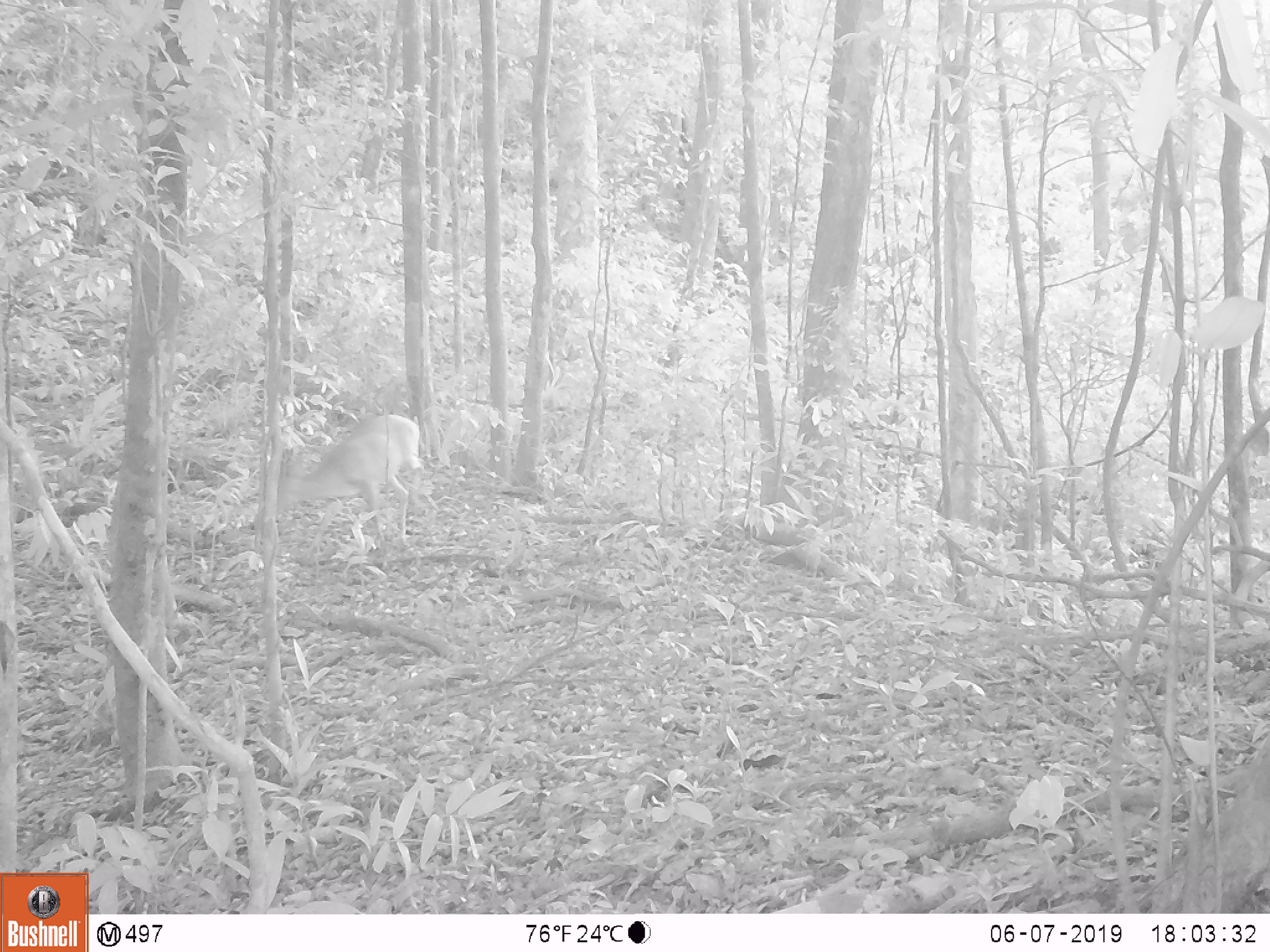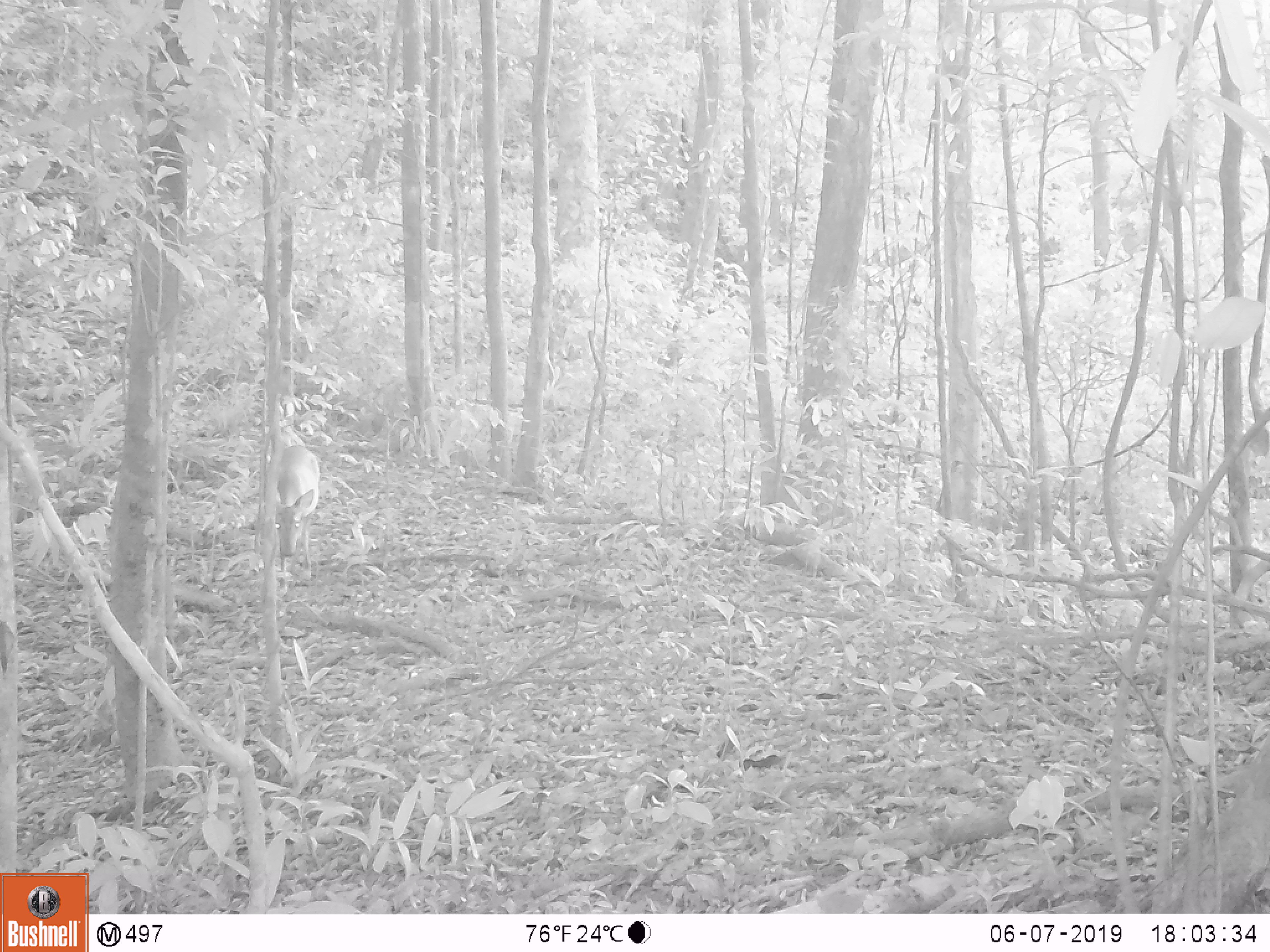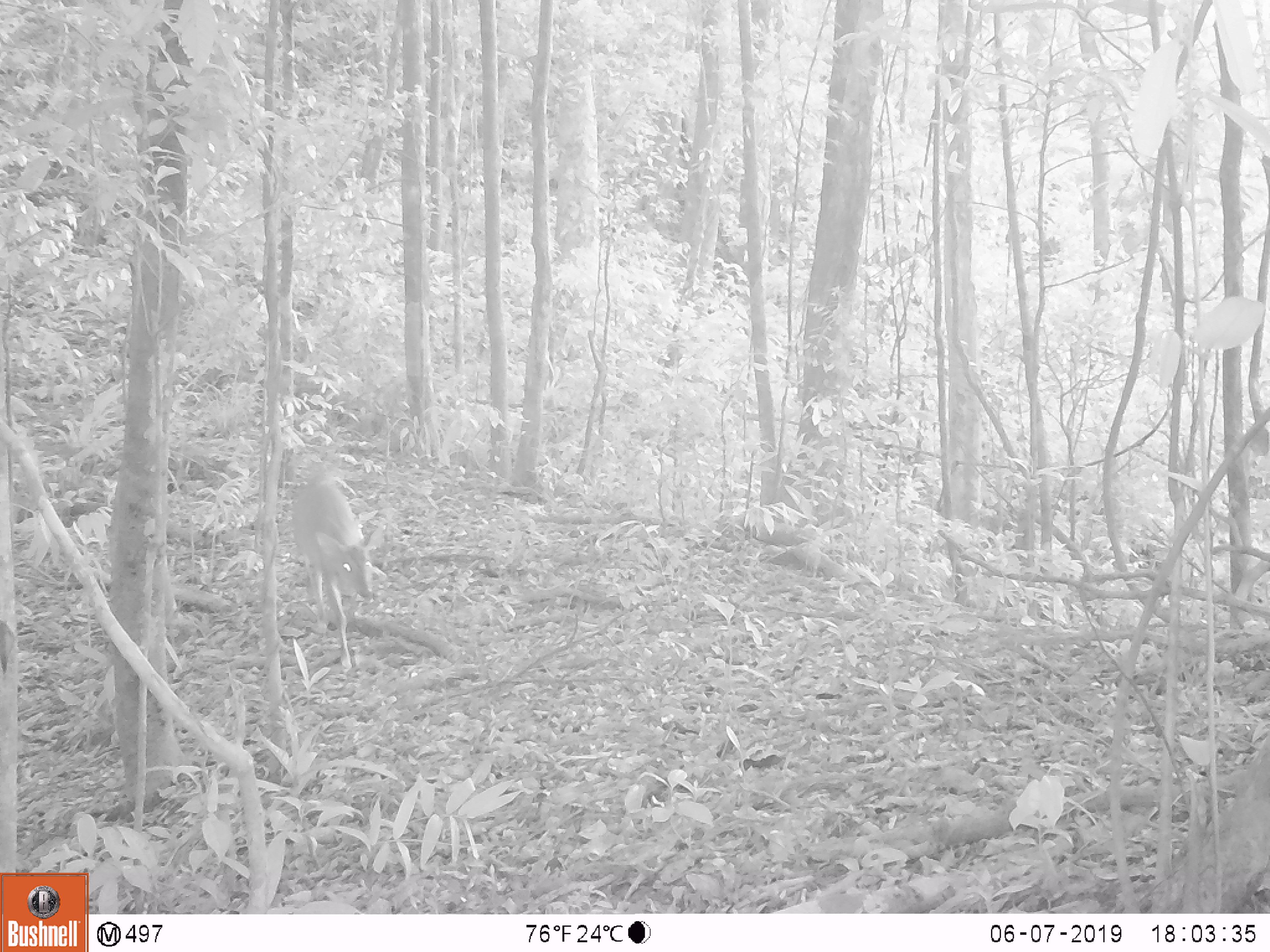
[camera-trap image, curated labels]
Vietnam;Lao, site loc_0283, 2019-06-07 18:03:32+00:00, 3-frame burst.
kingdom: Animalia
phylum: Chordata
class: Mammalia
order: Artiodactyla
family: Cervidae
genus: Muntiacus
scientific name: Muntiacus vuquangensis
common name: large-antlered muntjac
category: large antlered muntjac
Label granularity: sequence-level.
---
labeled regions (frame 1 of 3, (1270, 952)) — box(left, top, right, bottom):
large antlered muntjac: box(253, 414, 424, 571)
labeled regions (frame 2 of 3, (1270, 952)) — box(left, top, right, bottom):
large antlered muntjac: box(275, 444, 319, 592)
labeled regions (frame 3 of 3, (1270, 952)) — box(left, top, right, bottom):
large antlered muntjac: box(291, 483, 383, 670)